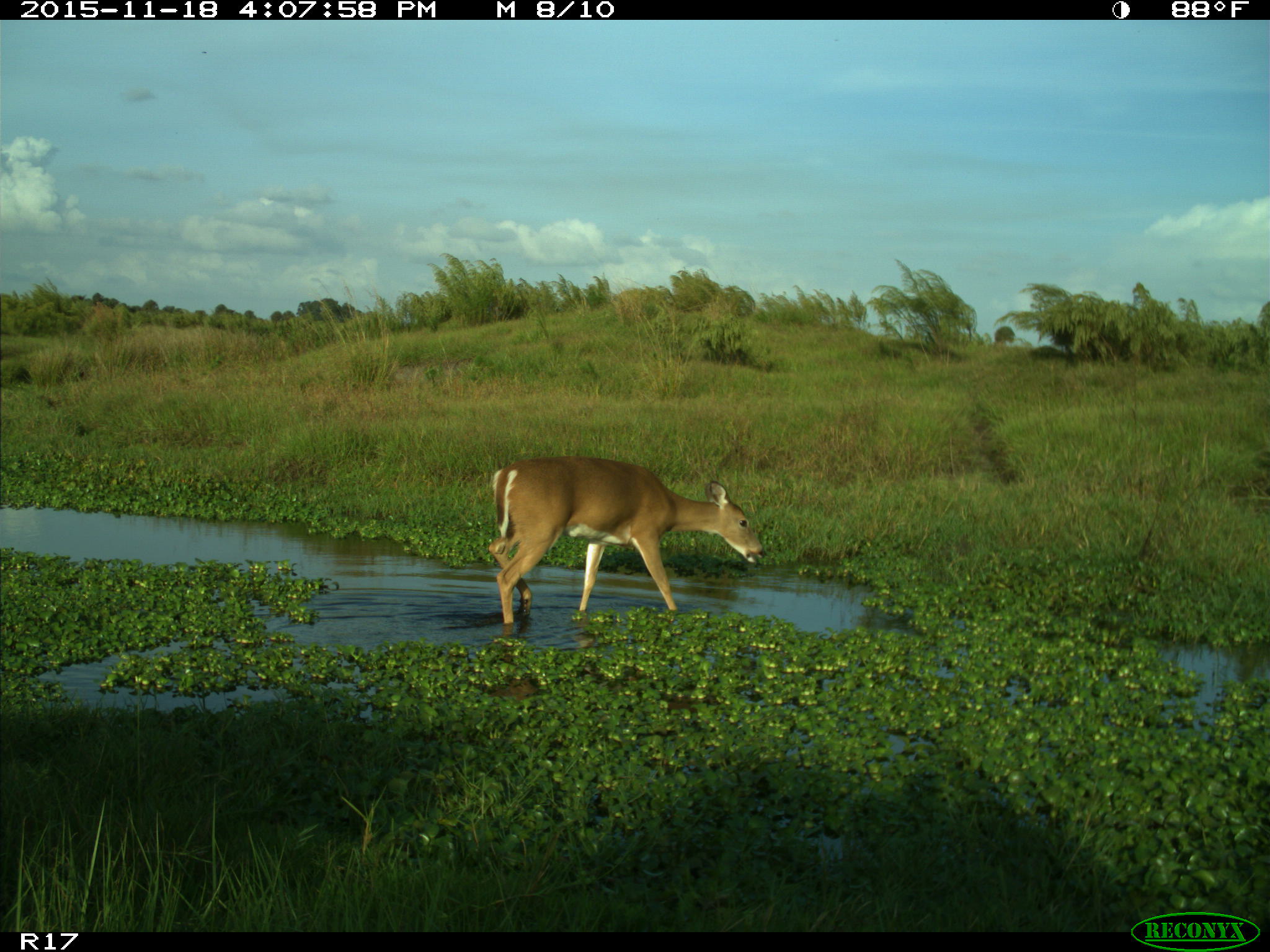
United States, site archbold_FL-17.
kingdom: Animalia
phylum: Chordata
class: Mammalia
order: Artiodactyla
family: Cervidae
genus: Odocoileus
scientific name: Odocoileus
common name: deer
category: unidentified deer